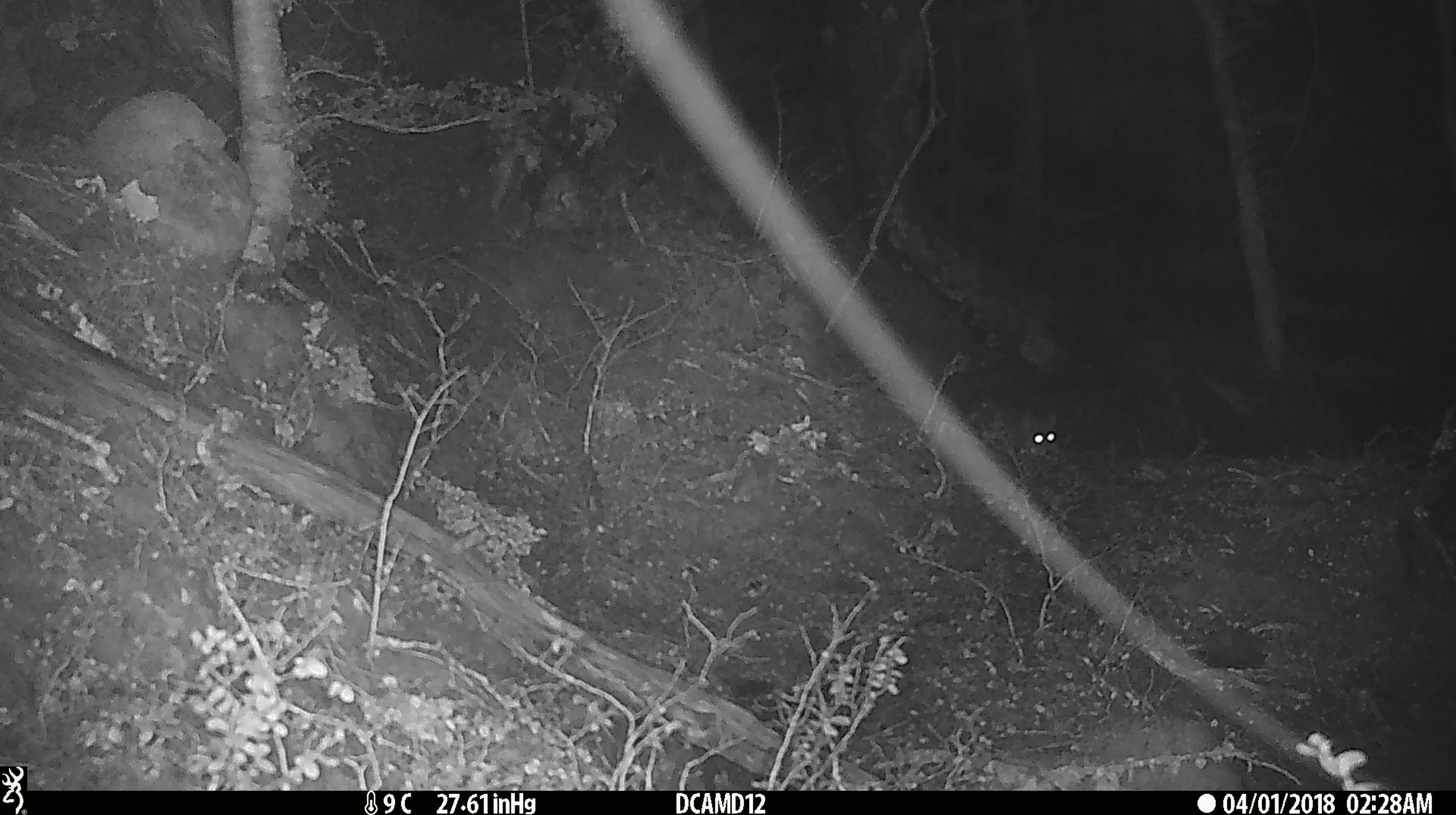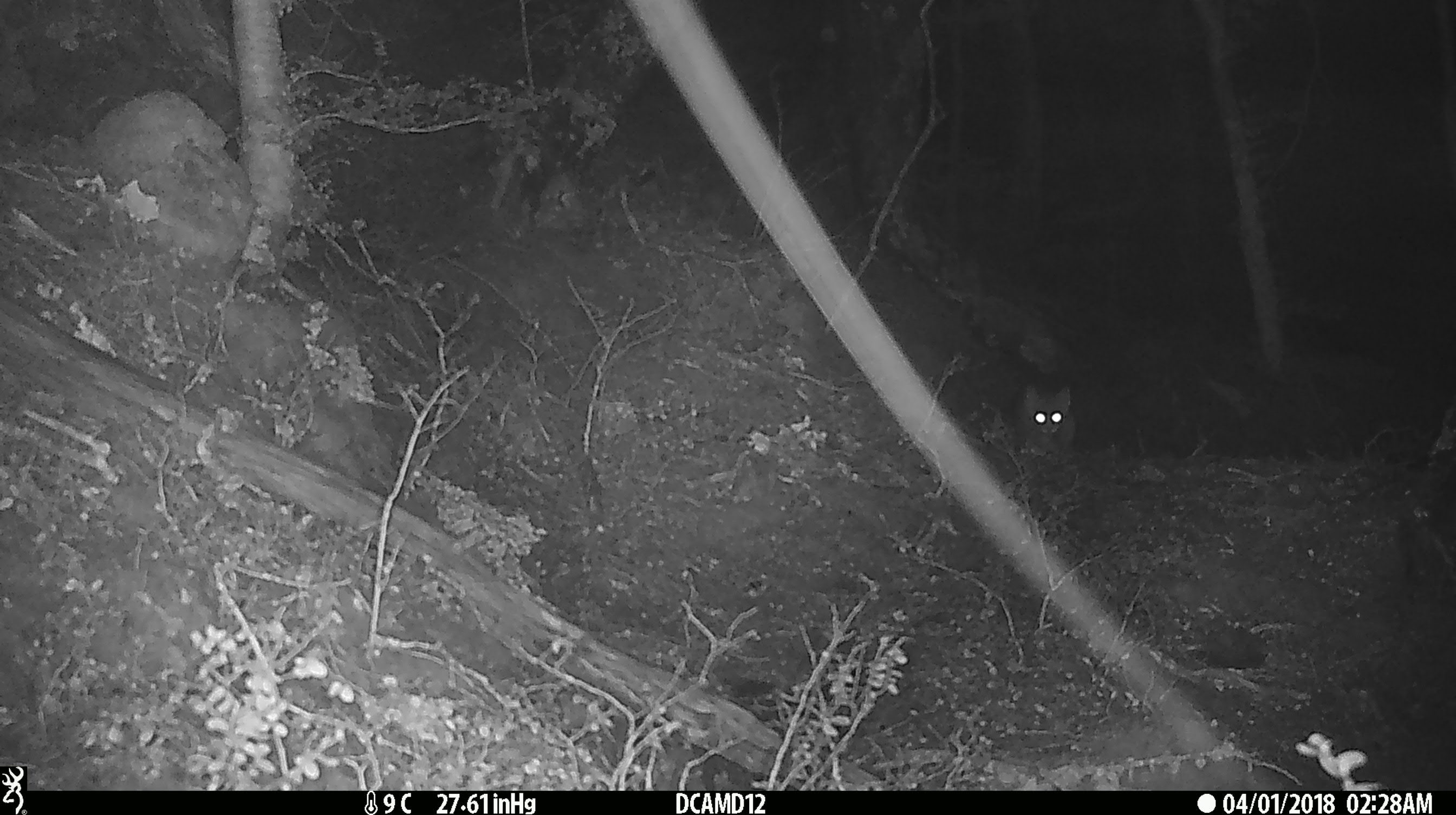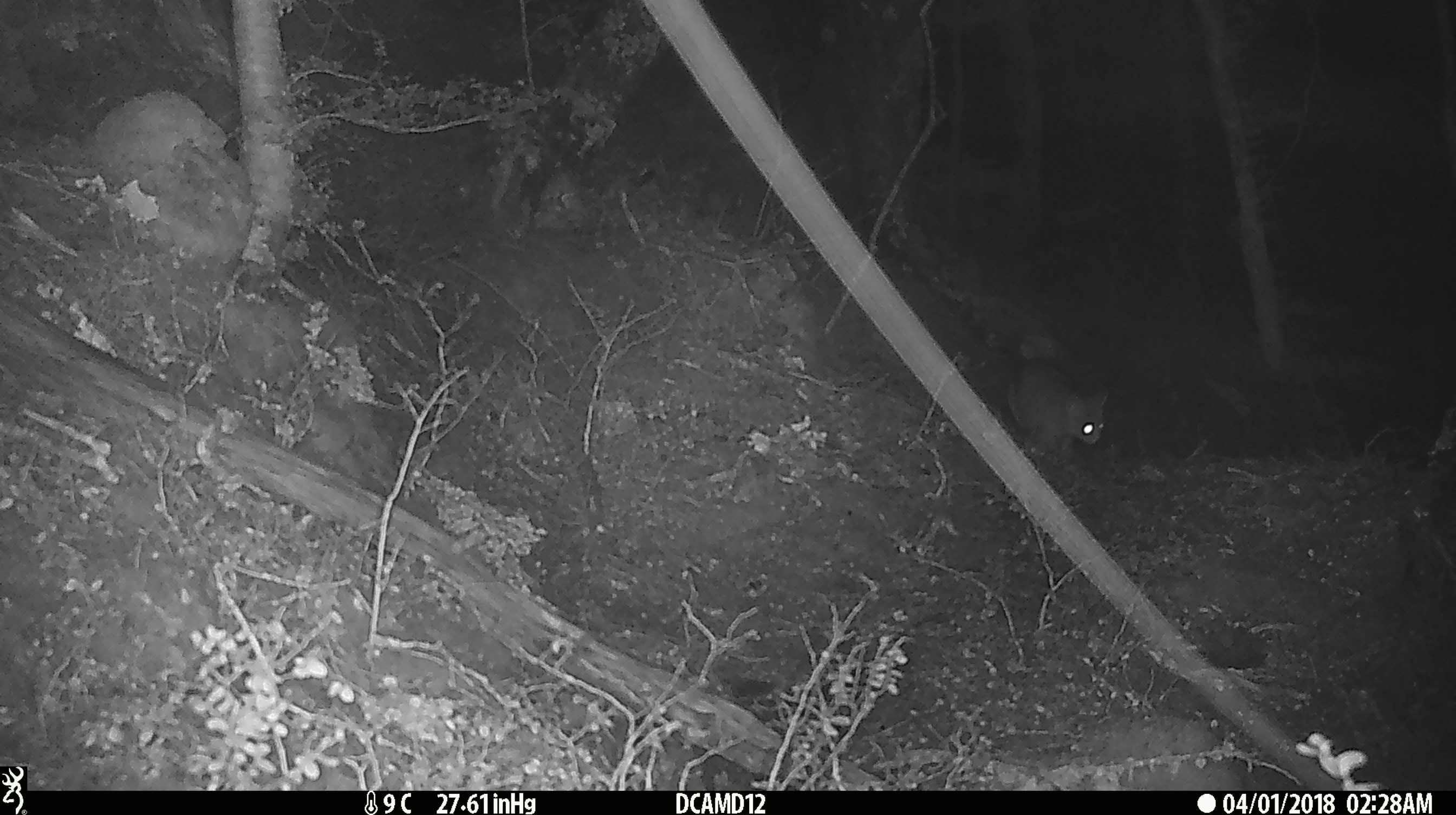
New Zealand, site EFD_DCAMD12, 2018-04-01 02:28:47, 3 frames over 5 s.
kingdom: Animalia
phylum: Chordata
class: Mammalia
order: Carnivora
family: Felidae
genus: Felis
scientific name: Felis catus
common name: domestic cat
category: cat